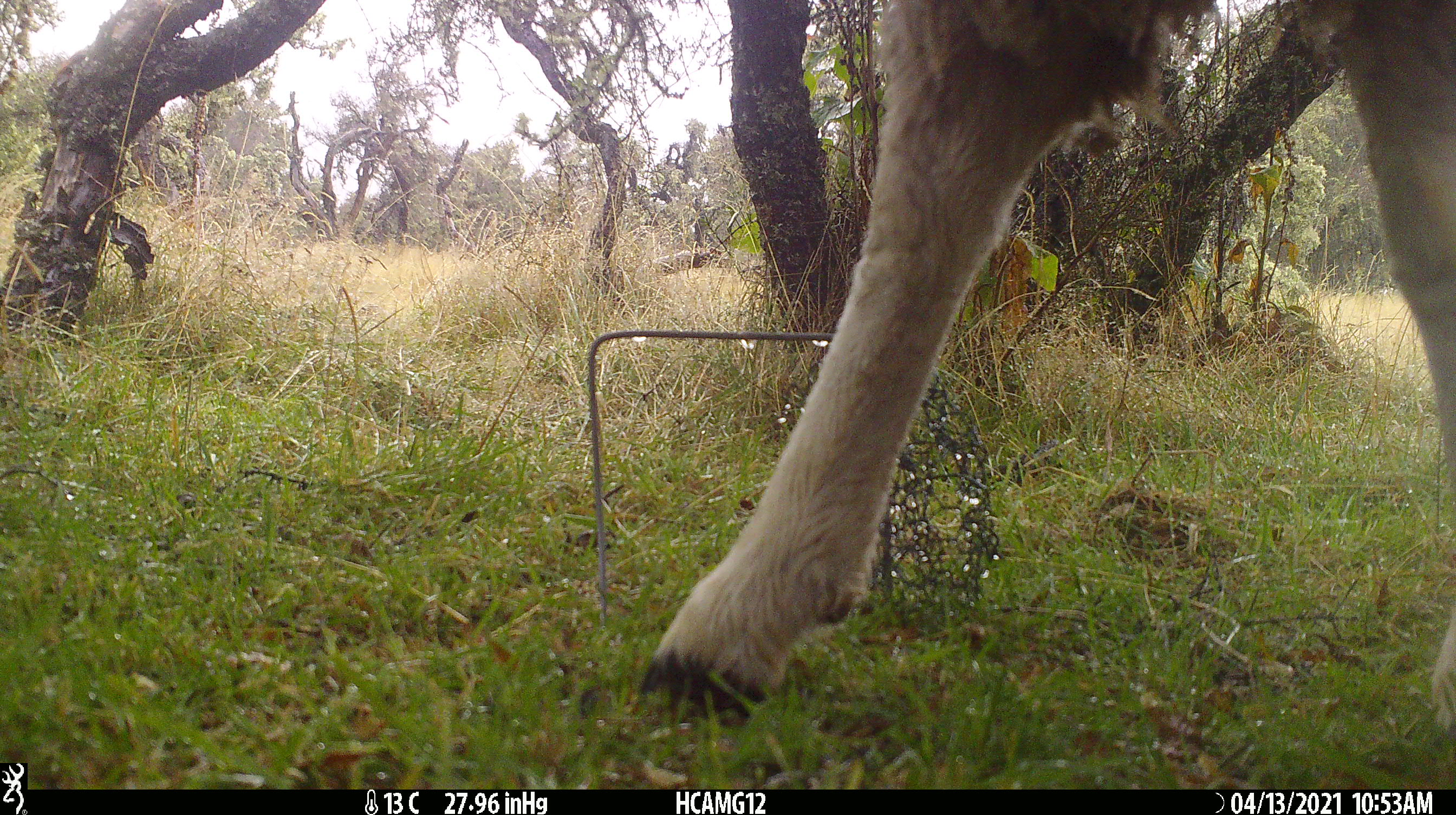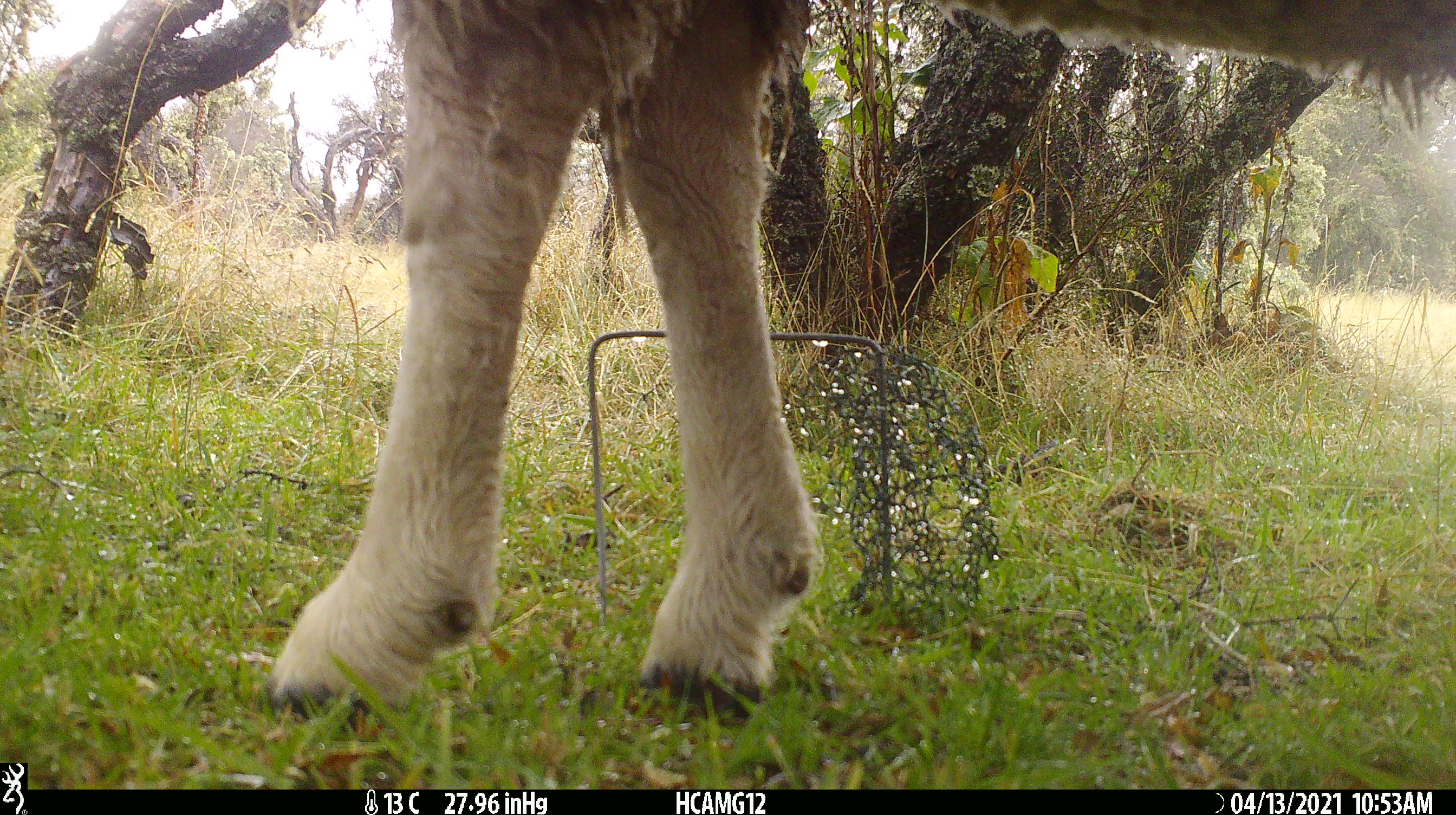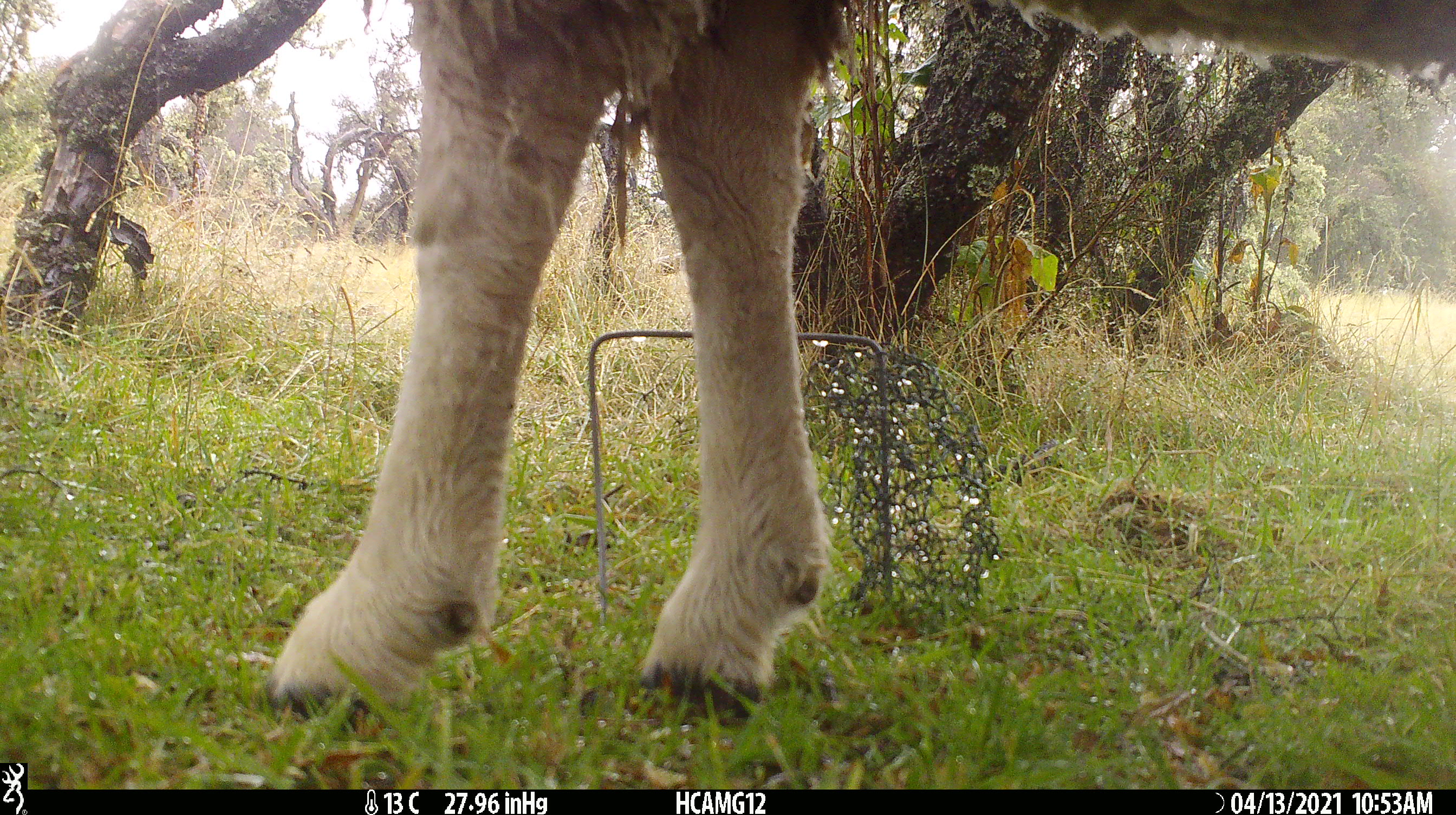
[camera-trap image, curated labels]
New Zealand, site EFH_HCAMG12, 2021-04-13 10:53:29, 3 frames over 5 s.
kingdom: Animalia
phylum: Chordata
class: Mammalia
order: Artiodactyla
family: Bovidae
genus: Ovis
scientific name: Ovis aries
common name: domestic sheep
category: sheep